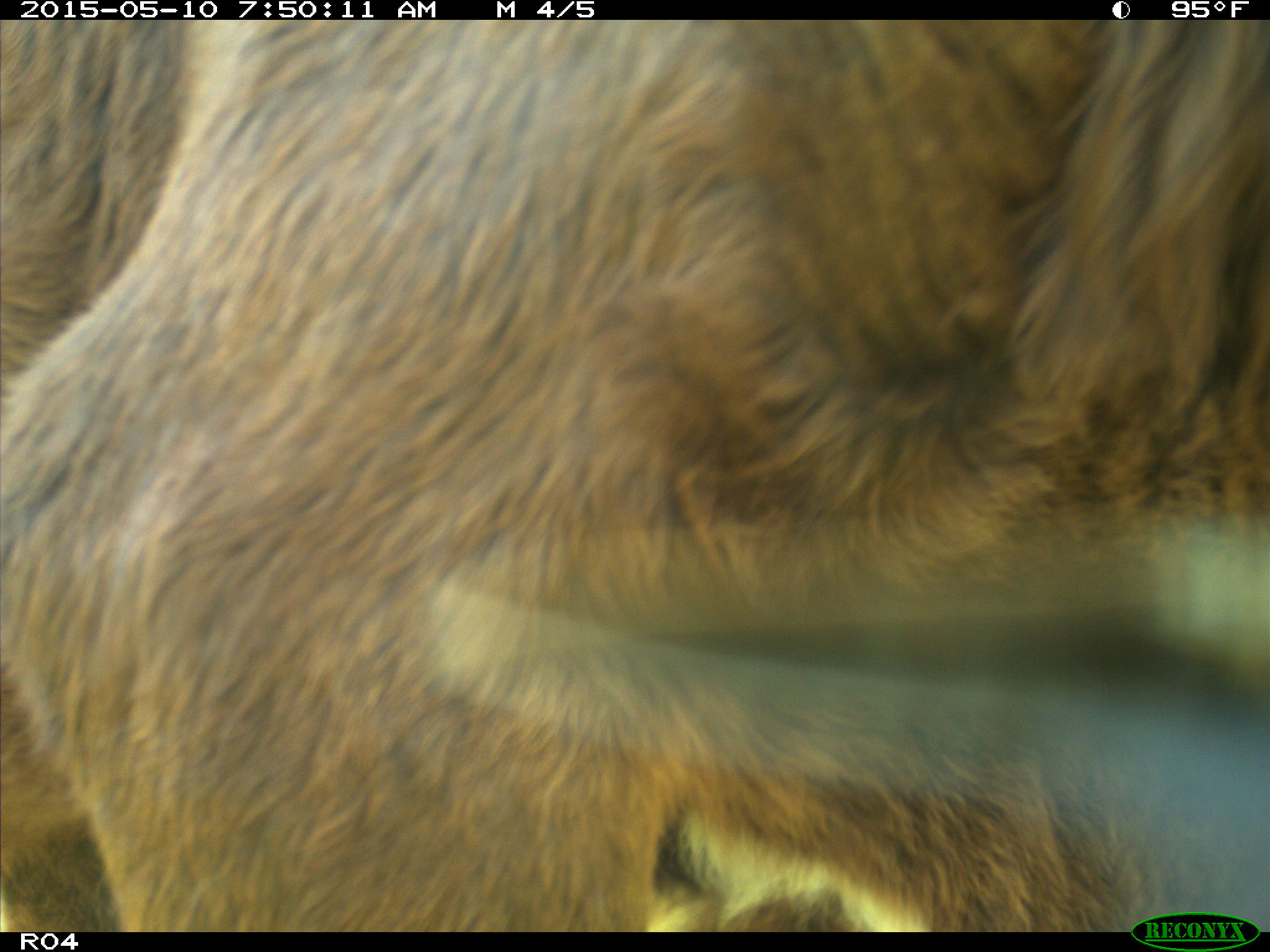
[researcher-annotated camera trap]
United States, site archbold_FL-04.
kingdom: Animalia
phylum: Chordata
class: Mammalia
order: Artiodactyla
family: Bovidae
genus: Bos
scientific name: Bos taurus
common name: domestic cow